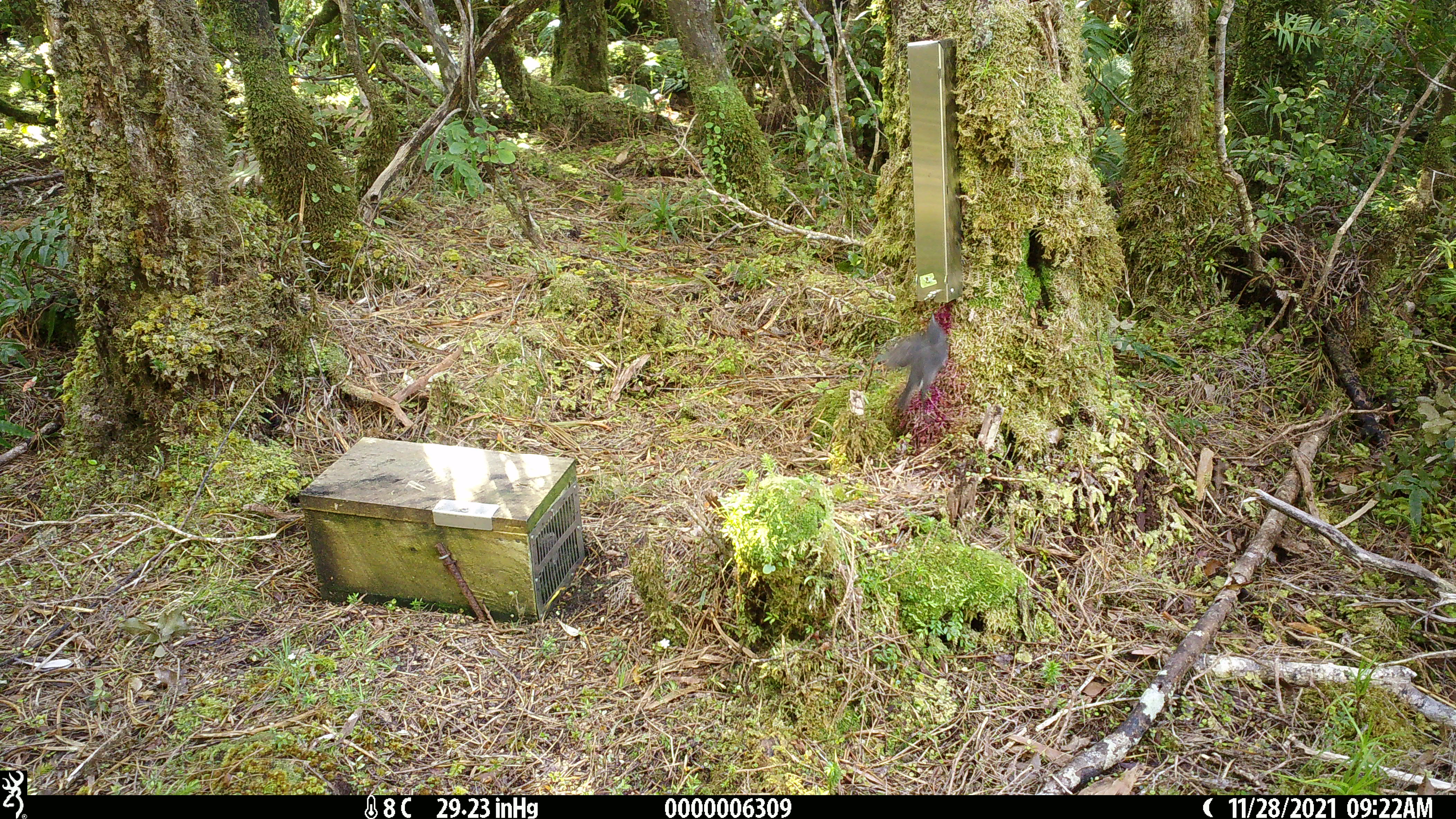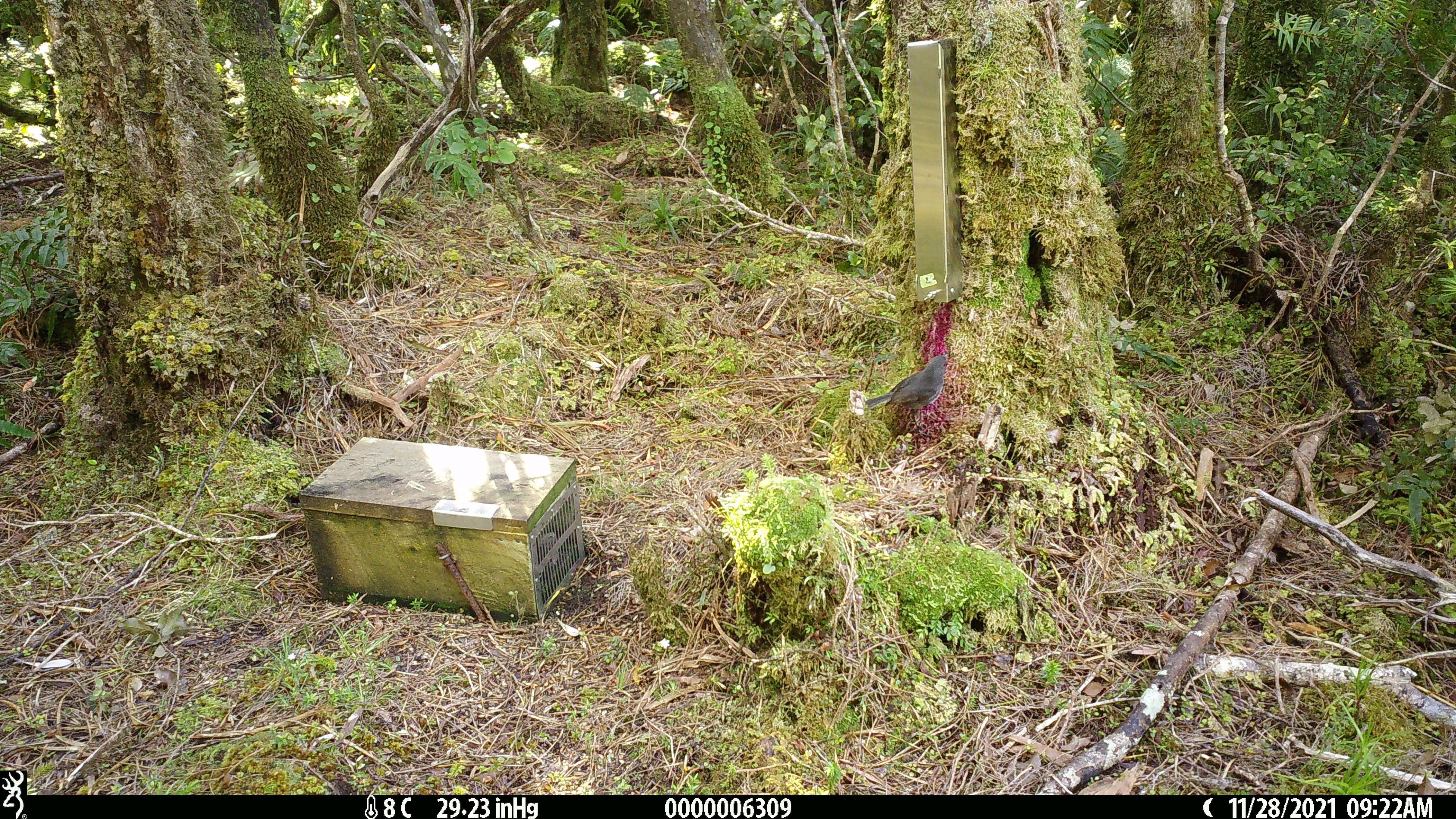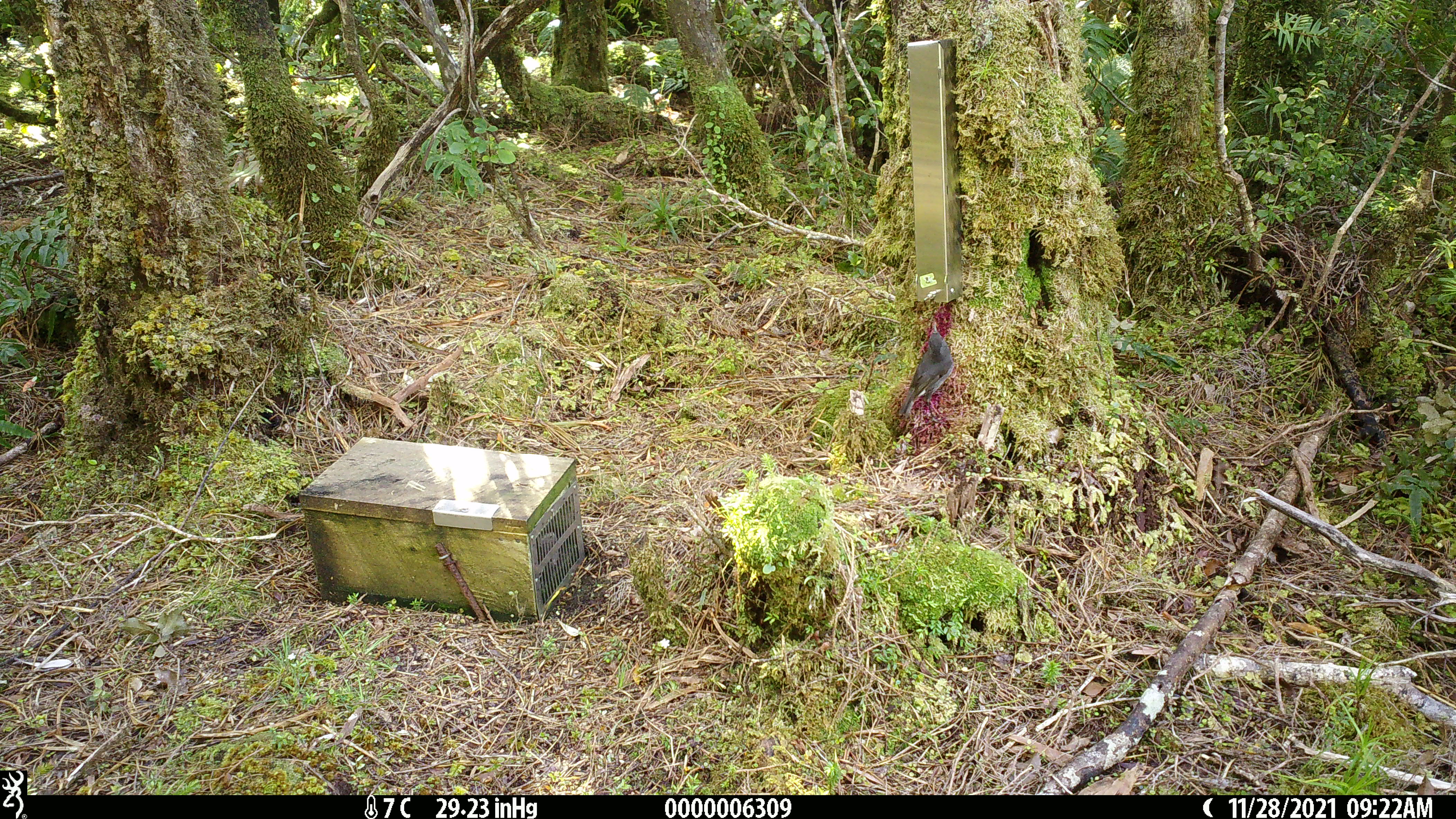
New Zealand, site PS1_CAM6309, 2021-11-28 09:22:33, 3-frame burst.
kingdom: Animalia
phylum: Chordata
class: Aves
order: Passeriformes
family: Petroicidae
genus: Petroica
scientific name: Petroica australis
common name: new zealand robin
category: robin